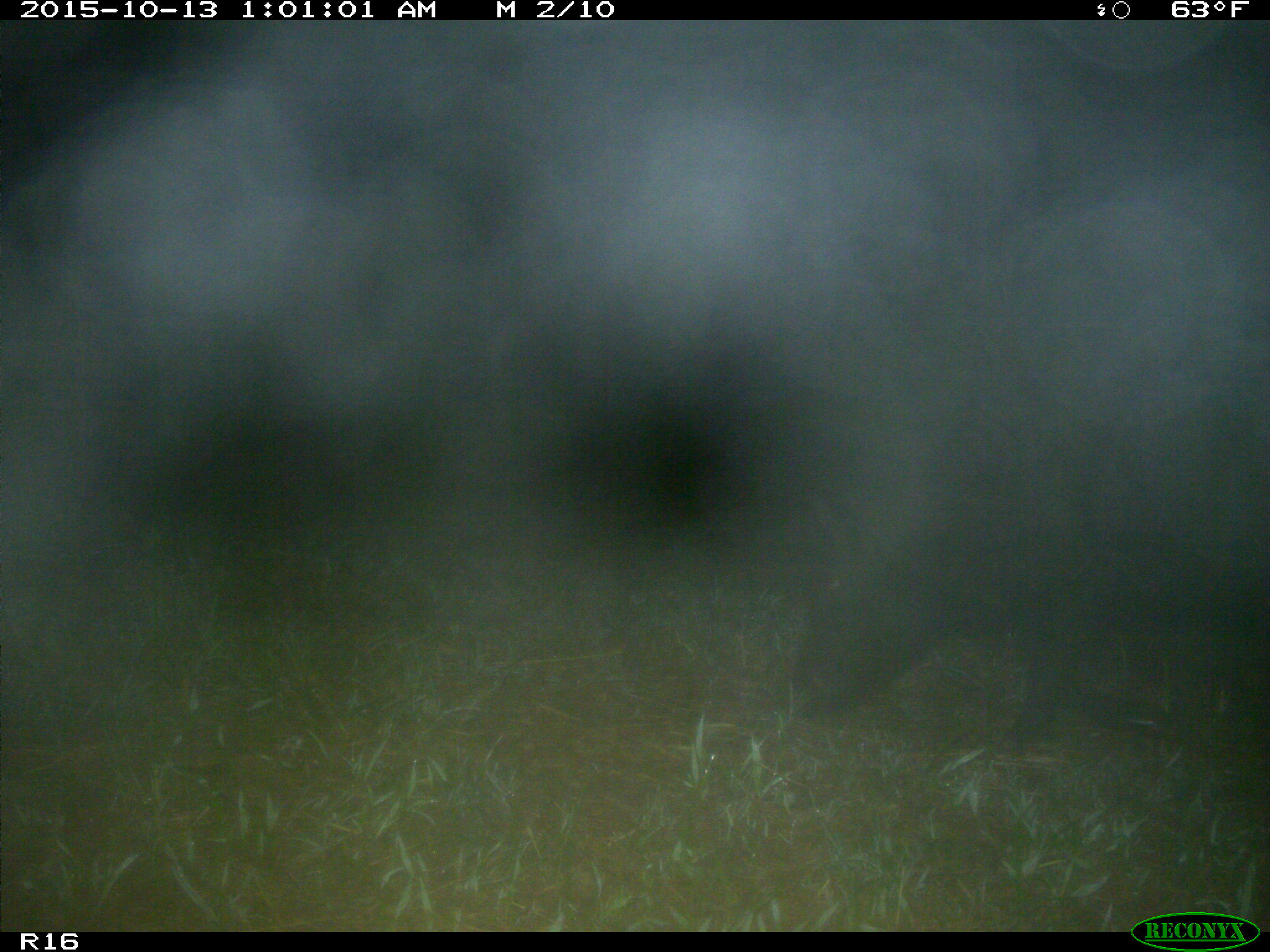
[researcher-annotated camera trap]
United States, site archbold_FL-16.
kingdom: Animalia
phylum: Chordata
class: Mammalia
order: Artiodactyla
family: Suidae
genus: Sus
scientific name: Sus scrofa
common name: wild boar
Sus scrofa (wild boar).